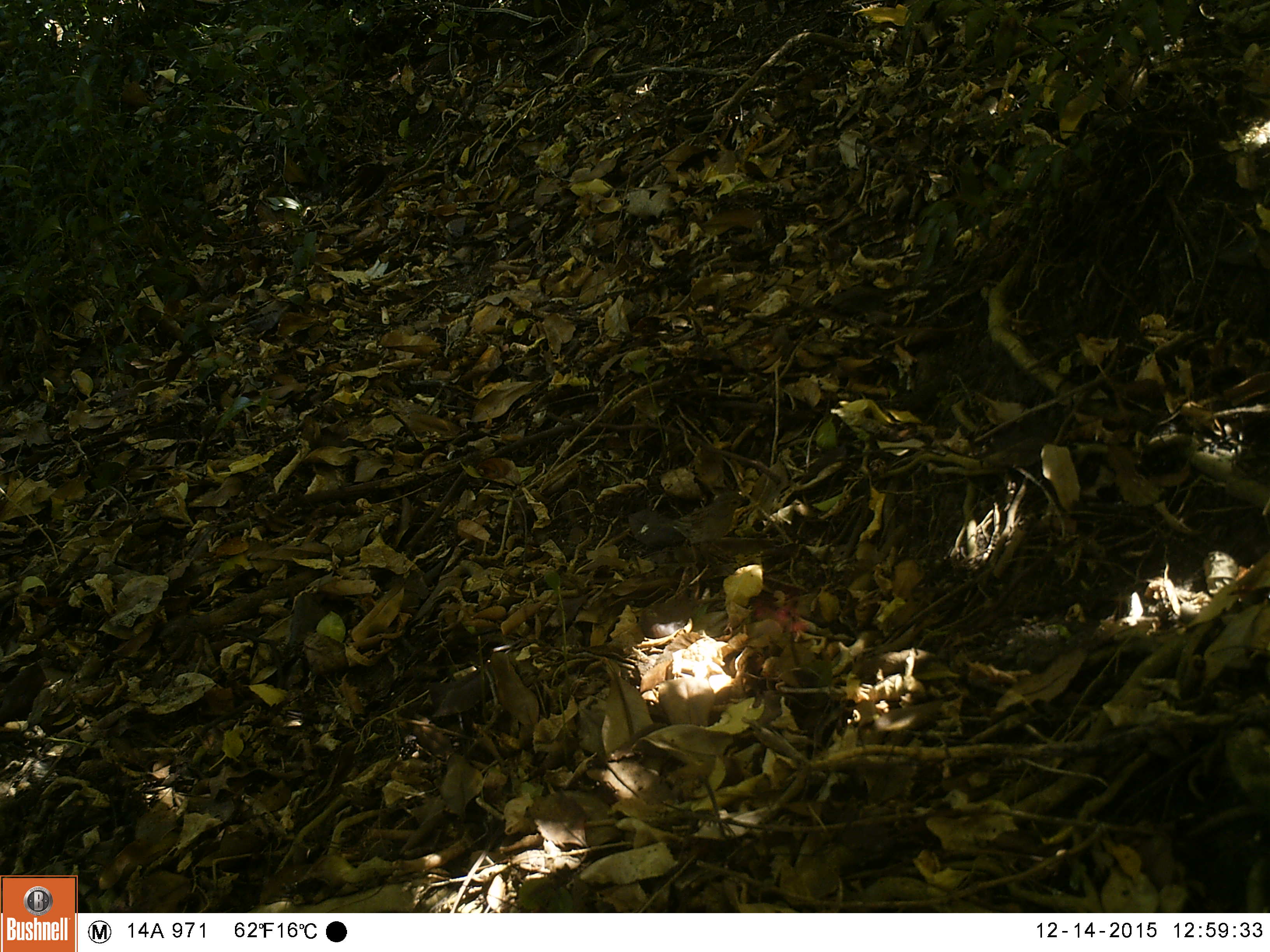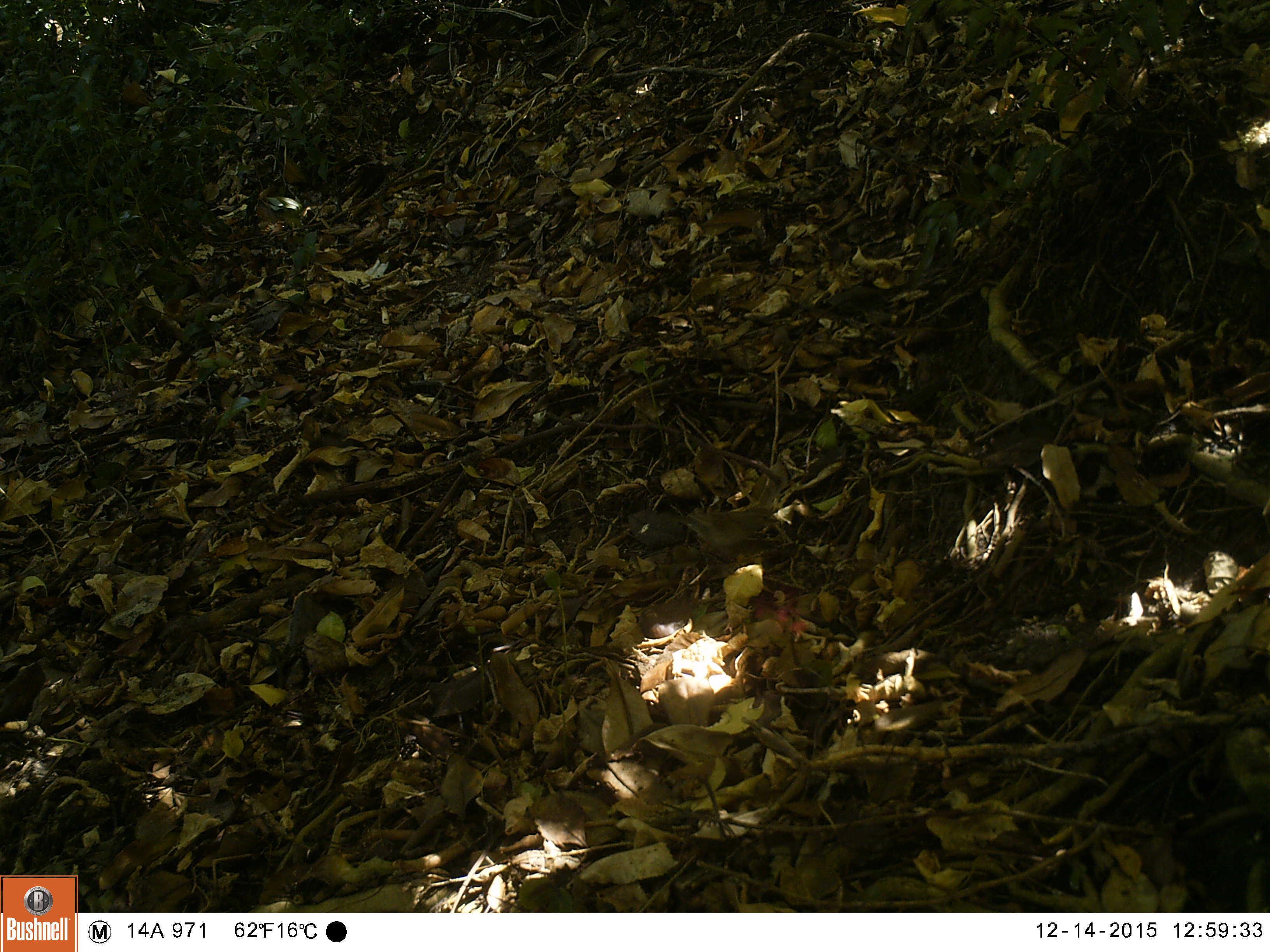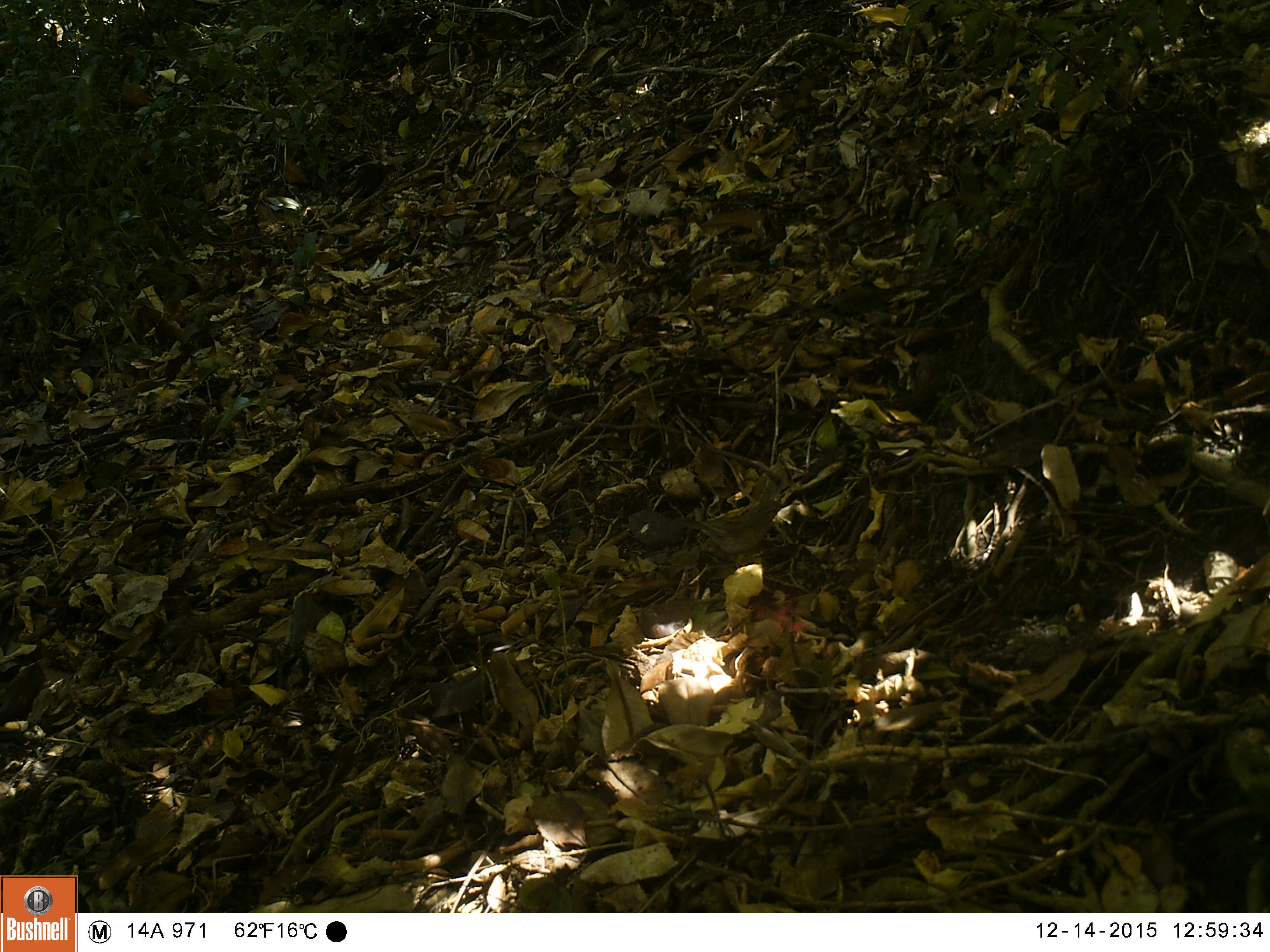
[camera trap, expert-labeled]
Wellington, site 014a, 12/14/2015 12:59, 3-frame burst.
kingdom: Animalia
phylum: Chordata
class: Aves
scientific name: Aves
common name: bird